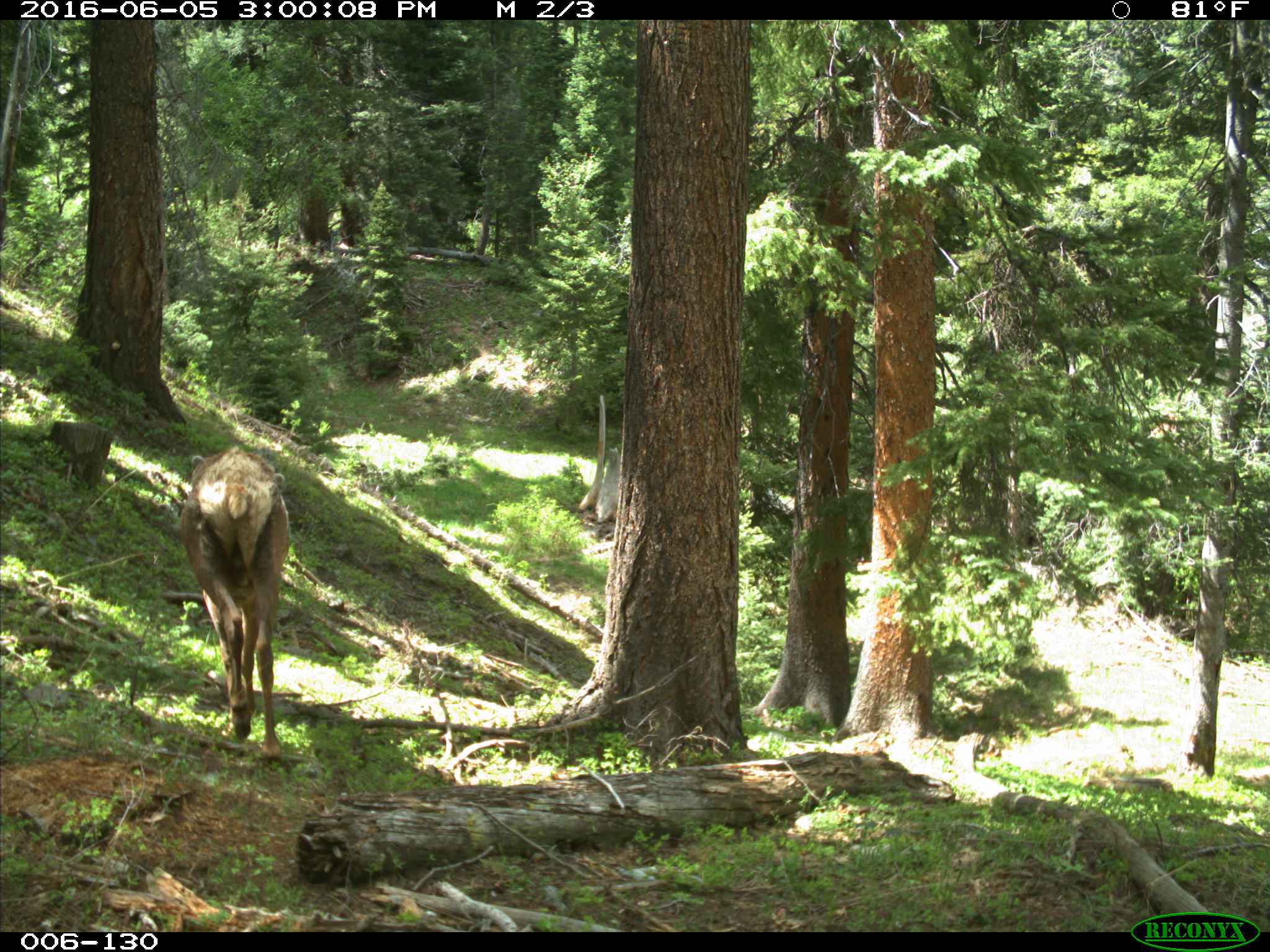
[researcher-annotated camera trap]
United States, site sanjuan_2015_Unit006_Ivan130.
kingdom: Animalia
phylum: Chordata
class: Mammalia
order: Artiodactyla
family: Cervidae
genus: Cervus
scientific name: Cervus elaphus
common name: red deer